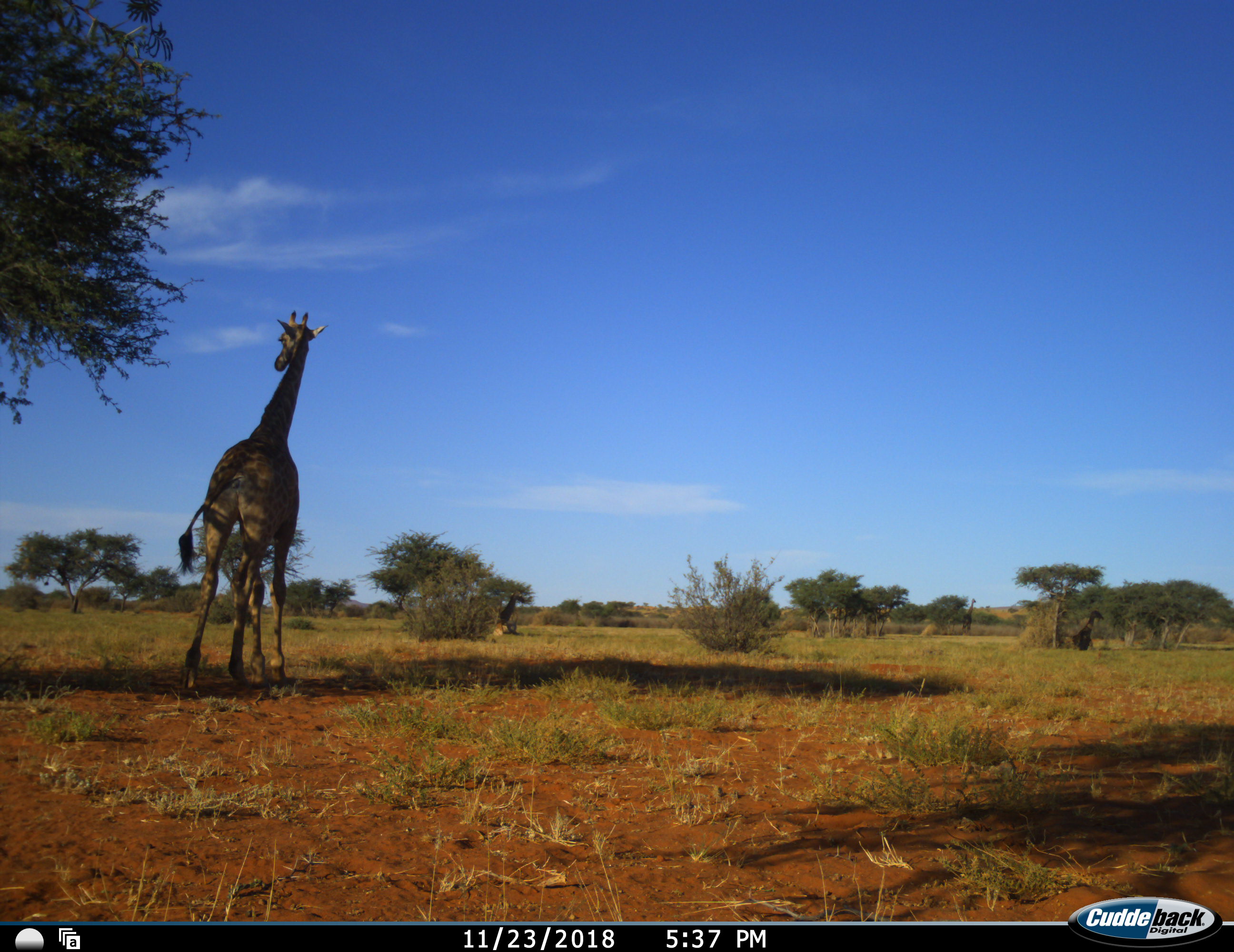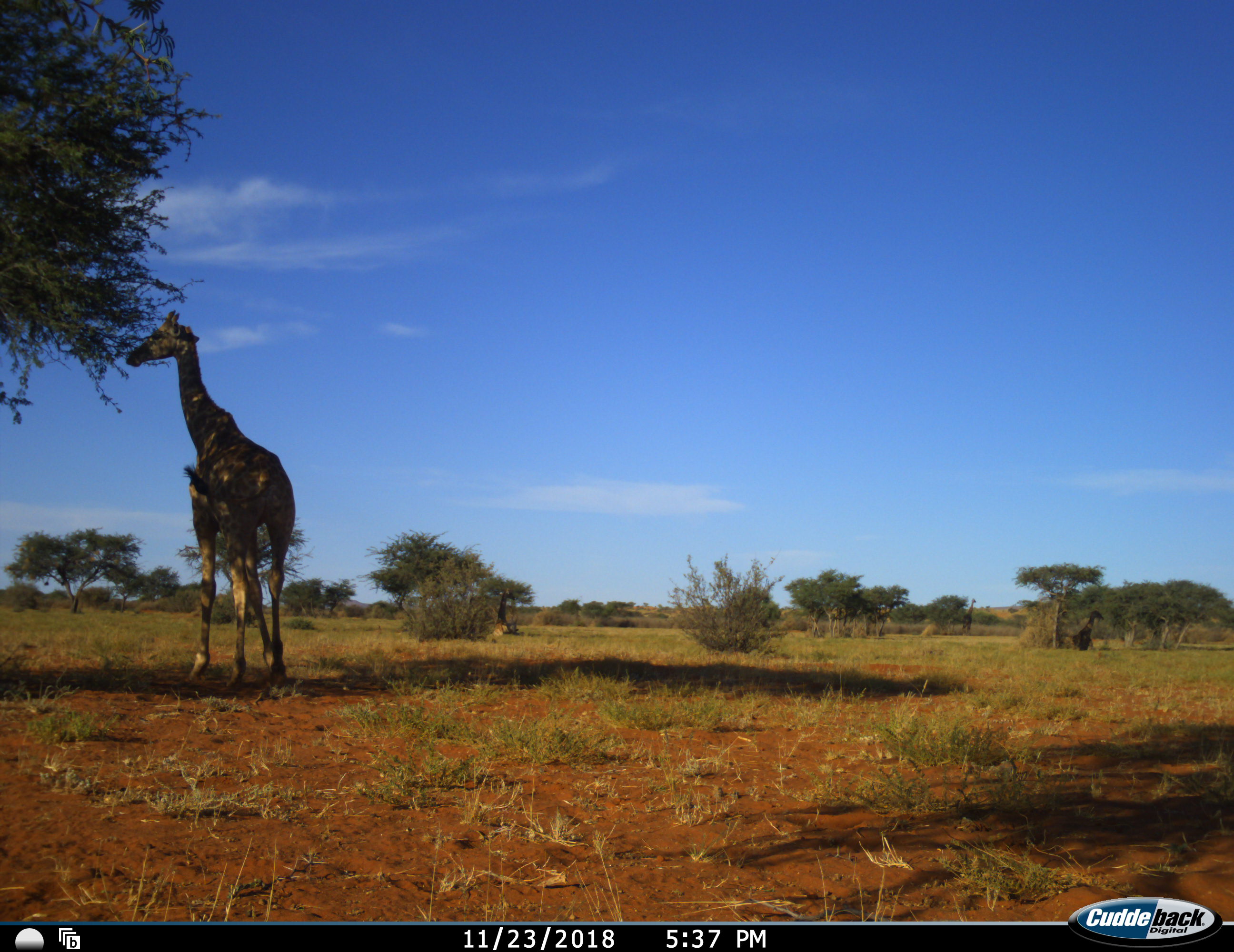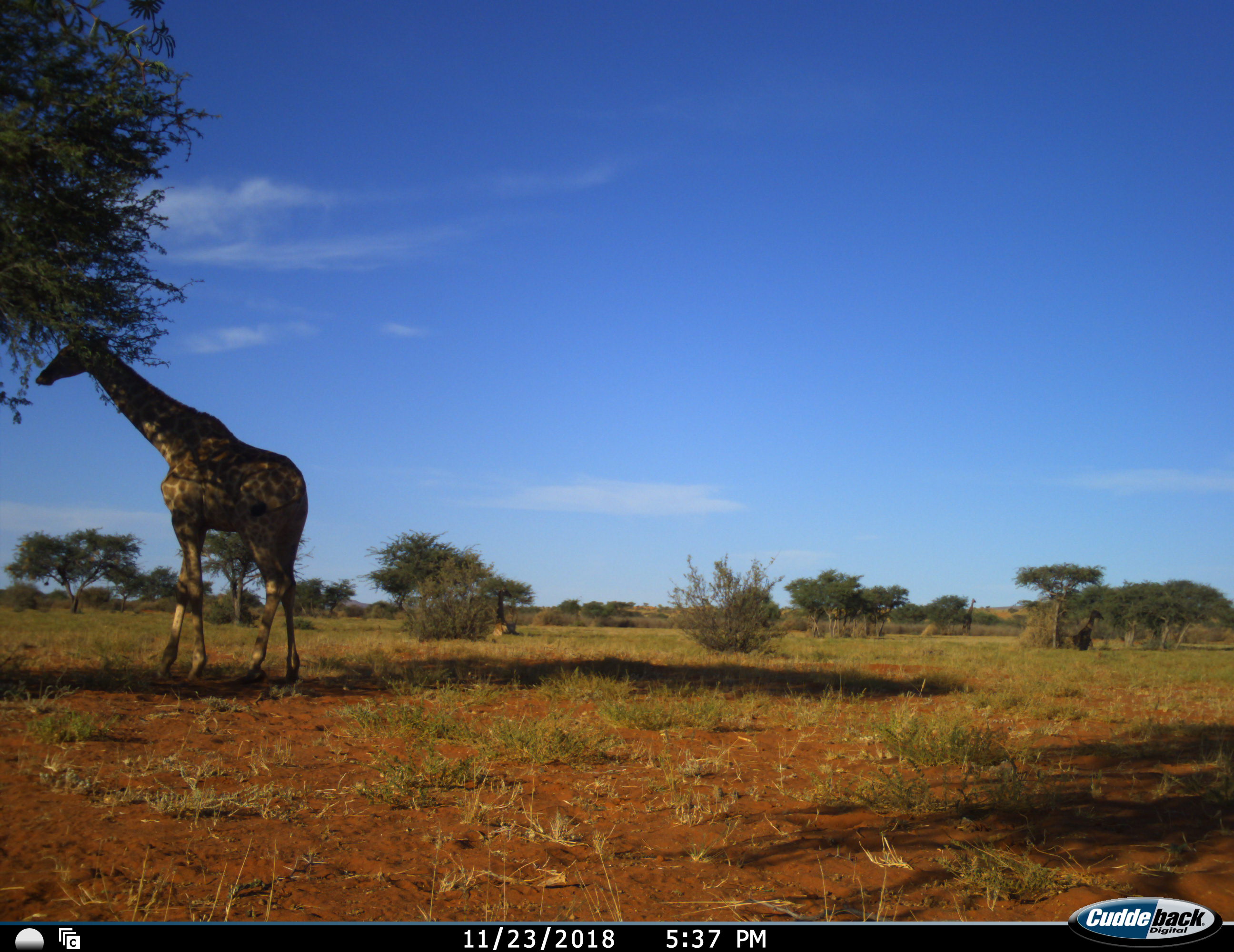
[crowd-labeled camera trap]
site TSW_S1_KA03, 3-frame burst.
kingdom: Animalia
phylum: Chordata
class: Mammalia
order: Artiodactyla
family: Giraffidae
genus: Giraffa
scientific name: Giraffa camelopardalis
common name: giraffe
Giraffe (Giraffa camelopardalis), count 4. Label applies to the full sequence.